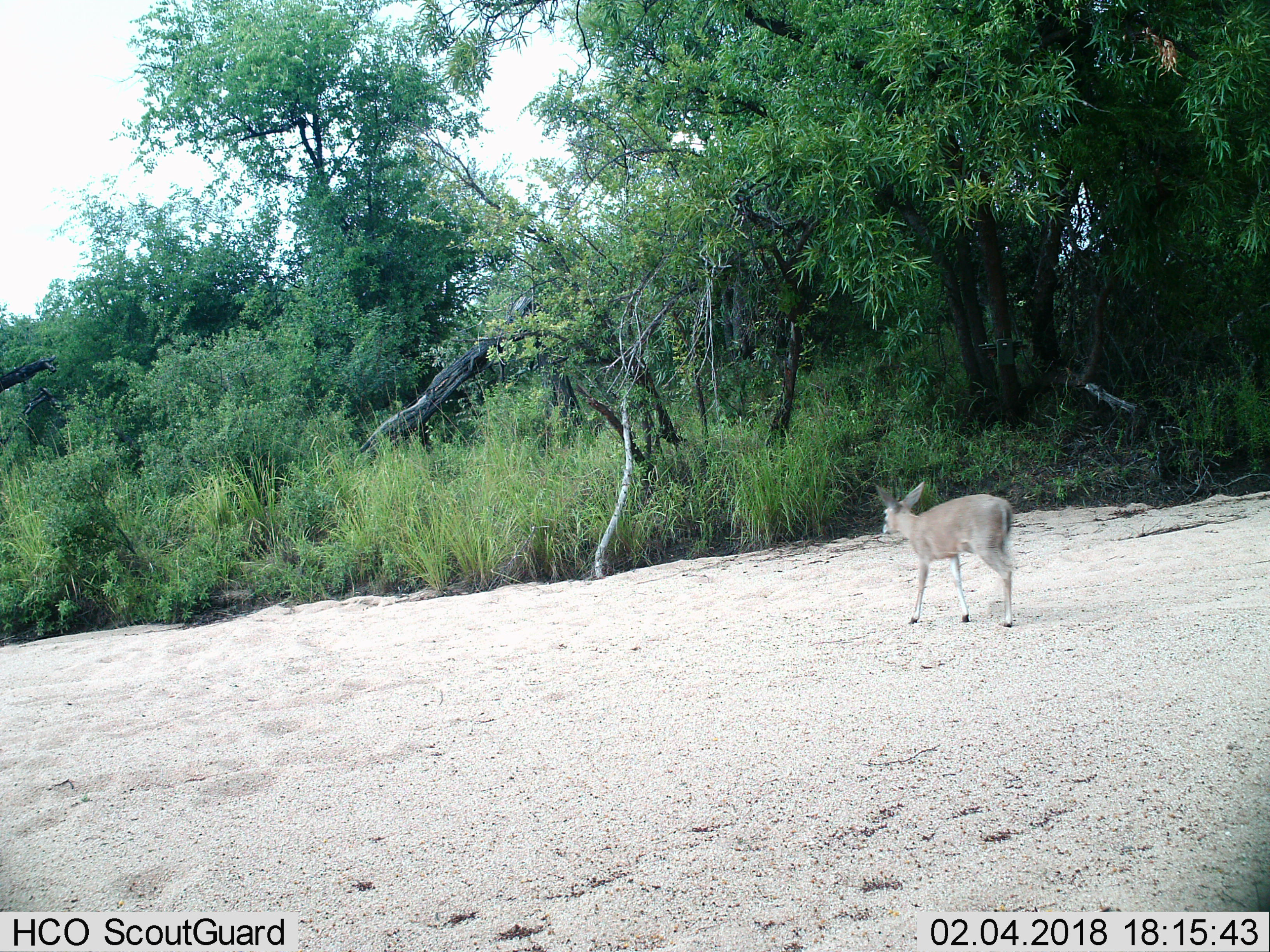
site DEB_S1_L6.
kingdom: Animalia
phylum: Chordata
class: Mammalia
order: Artiodactyla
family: Bovidae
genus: Sylvicapra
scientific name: Sylvicapra grimmia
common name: common duiker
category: duikercommongrey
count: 1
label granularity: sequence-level